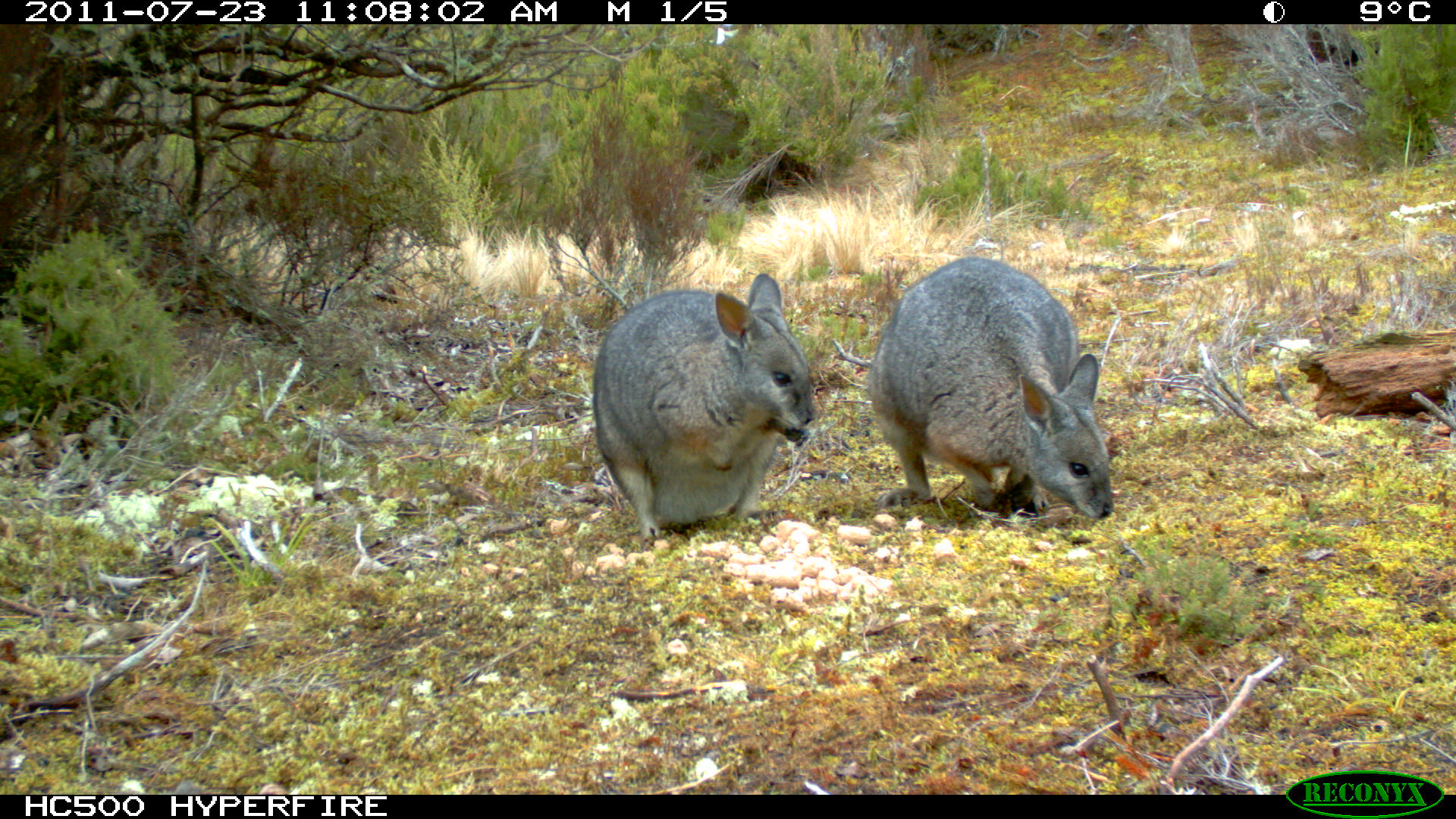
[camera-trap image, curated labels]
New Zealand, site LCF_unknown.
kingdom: Animalia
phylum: Chordata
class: Mammalia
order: Diprotodontia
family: Macropodidae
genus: Notamacropus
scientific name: Notamacropus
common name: wallaby